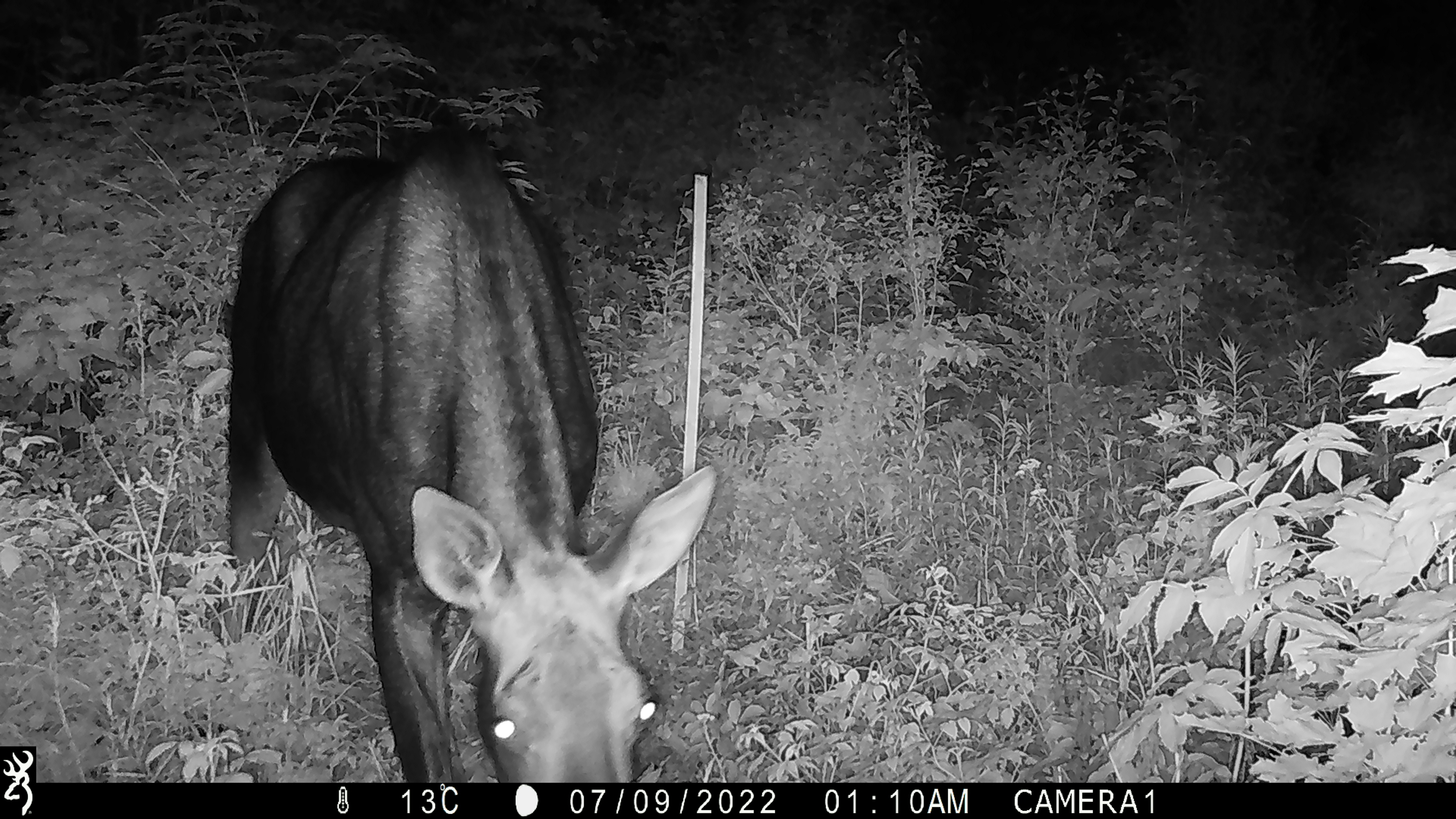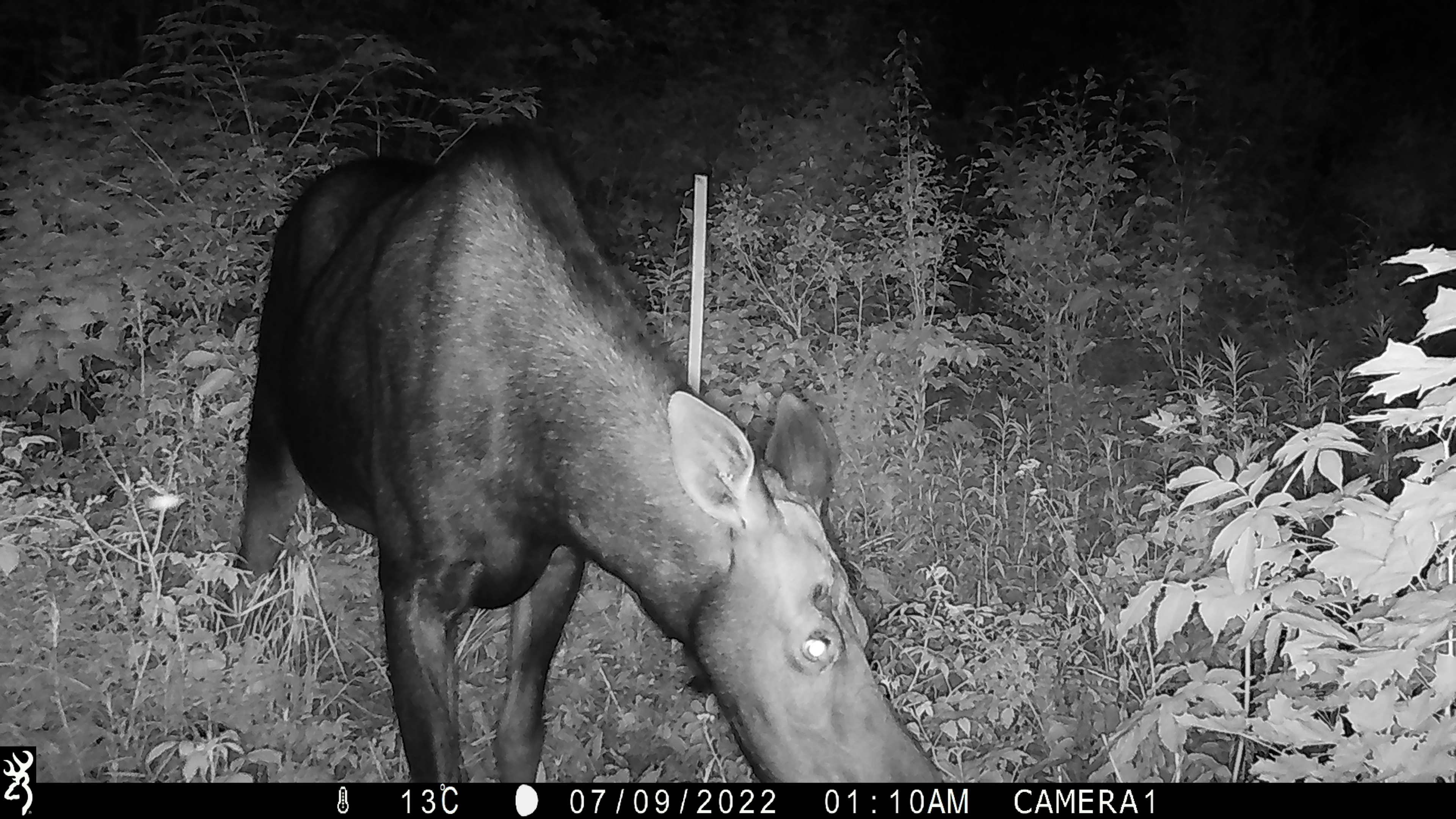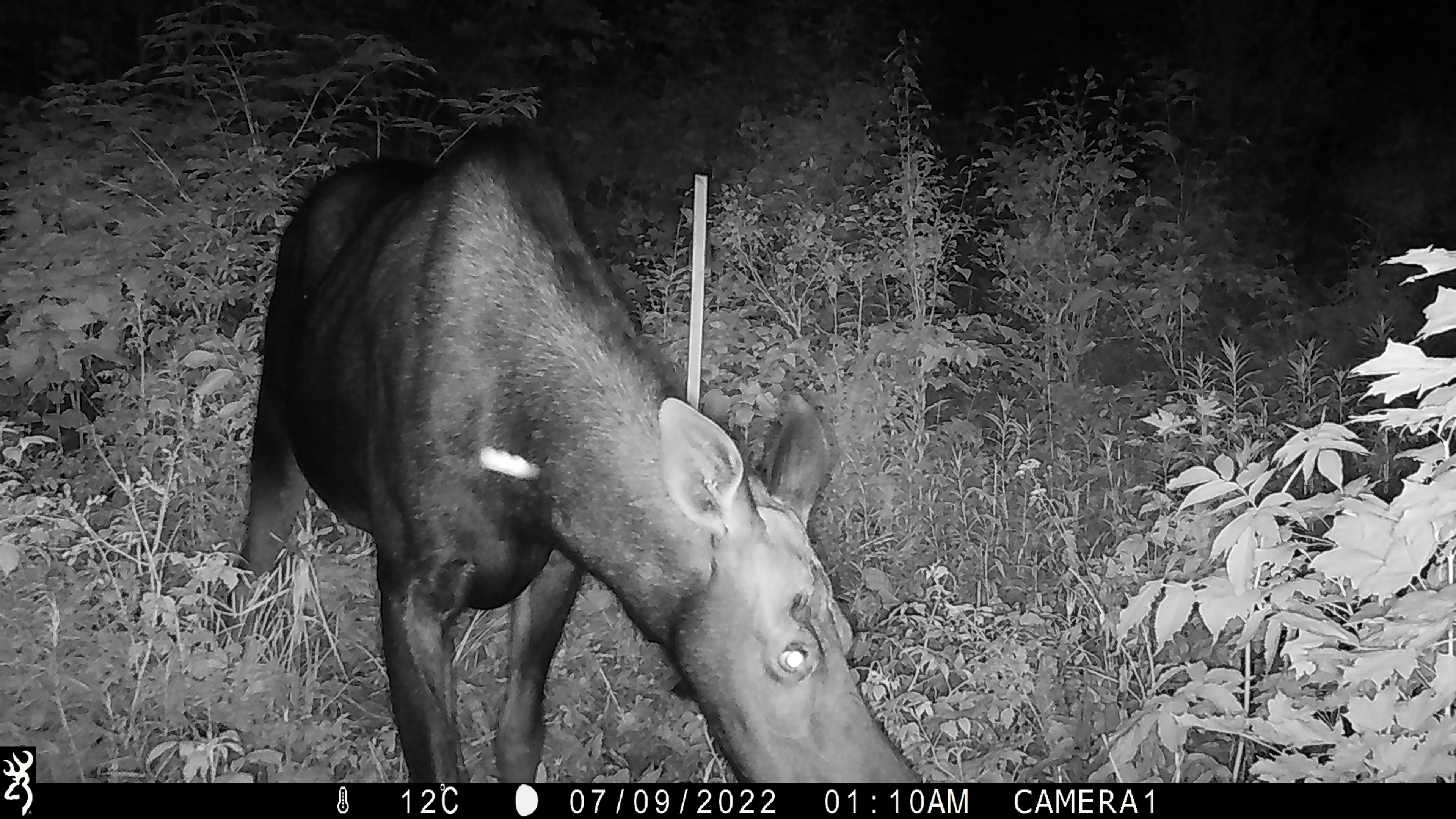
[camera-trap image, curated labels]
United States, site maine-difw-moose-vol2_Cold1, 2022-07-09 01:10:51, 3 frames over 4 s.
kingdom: Animalia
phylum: Chordata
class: Mammalia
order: Artiodactyla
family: Cervidae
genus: Alces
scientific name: Alces alces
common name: moose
Moose (Alces alces).